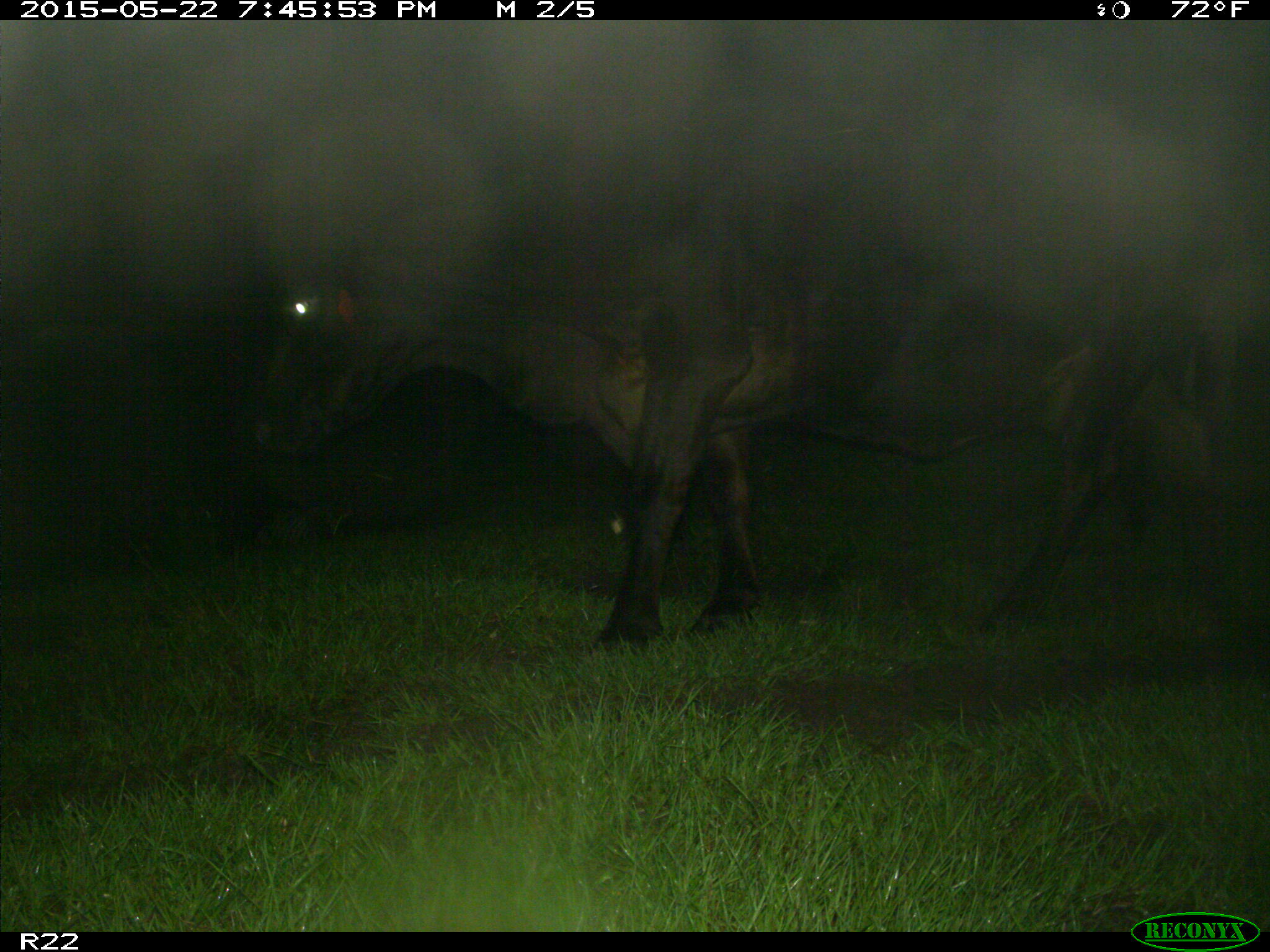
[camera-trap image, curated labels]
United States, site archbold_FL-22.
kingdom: Animalia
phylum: Chordata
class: Mammalia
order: Artiodactyla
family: Bovidae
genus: Bos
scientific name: Bos taurus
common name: domestic cow